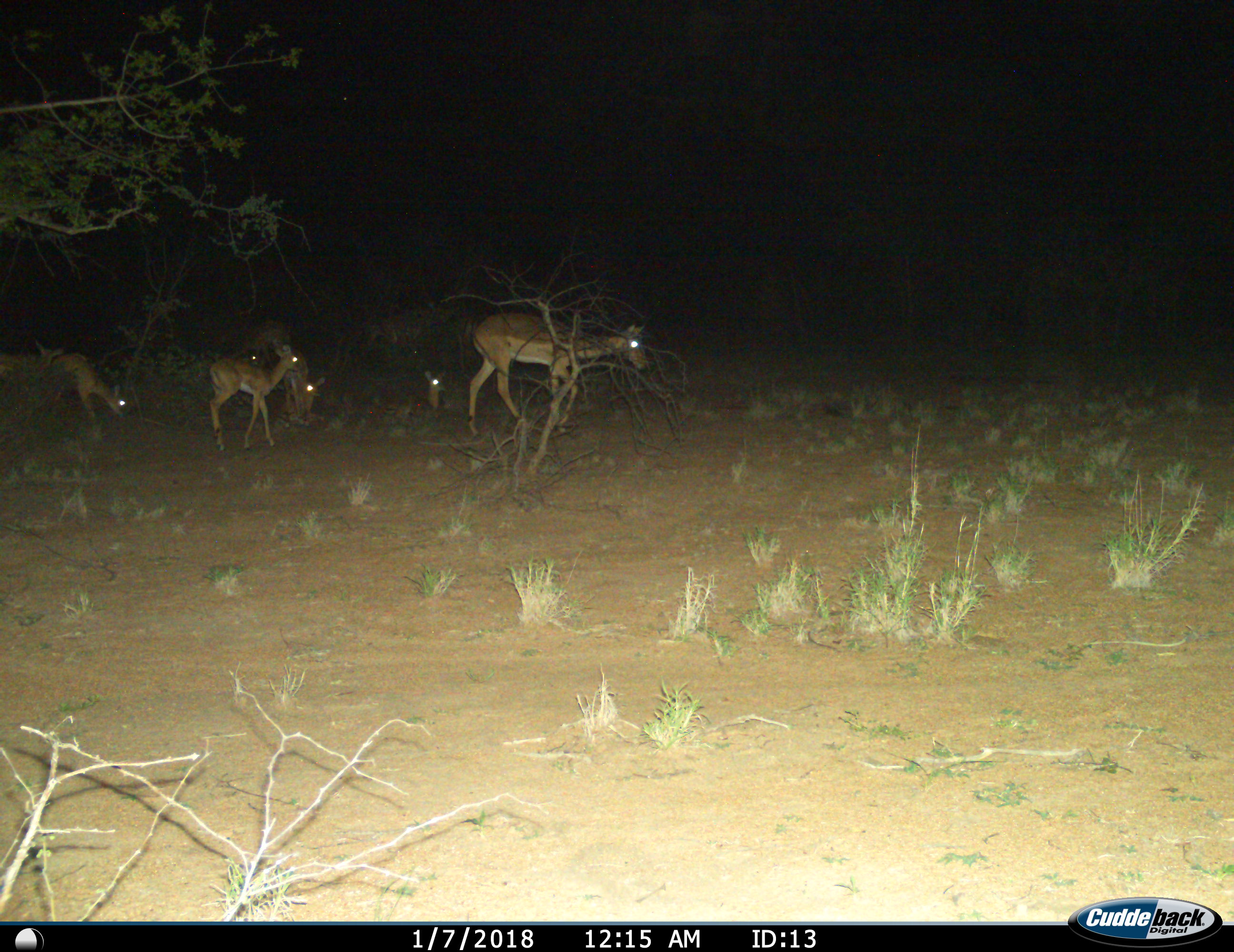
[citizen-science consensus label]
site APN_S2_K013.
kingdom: Animalia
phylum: Chordata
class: Mammalia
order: Artiodactyla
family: Bovidae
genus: Aepyceros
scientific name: Aepyceros melampus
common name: impala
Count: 6.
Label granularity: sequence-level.